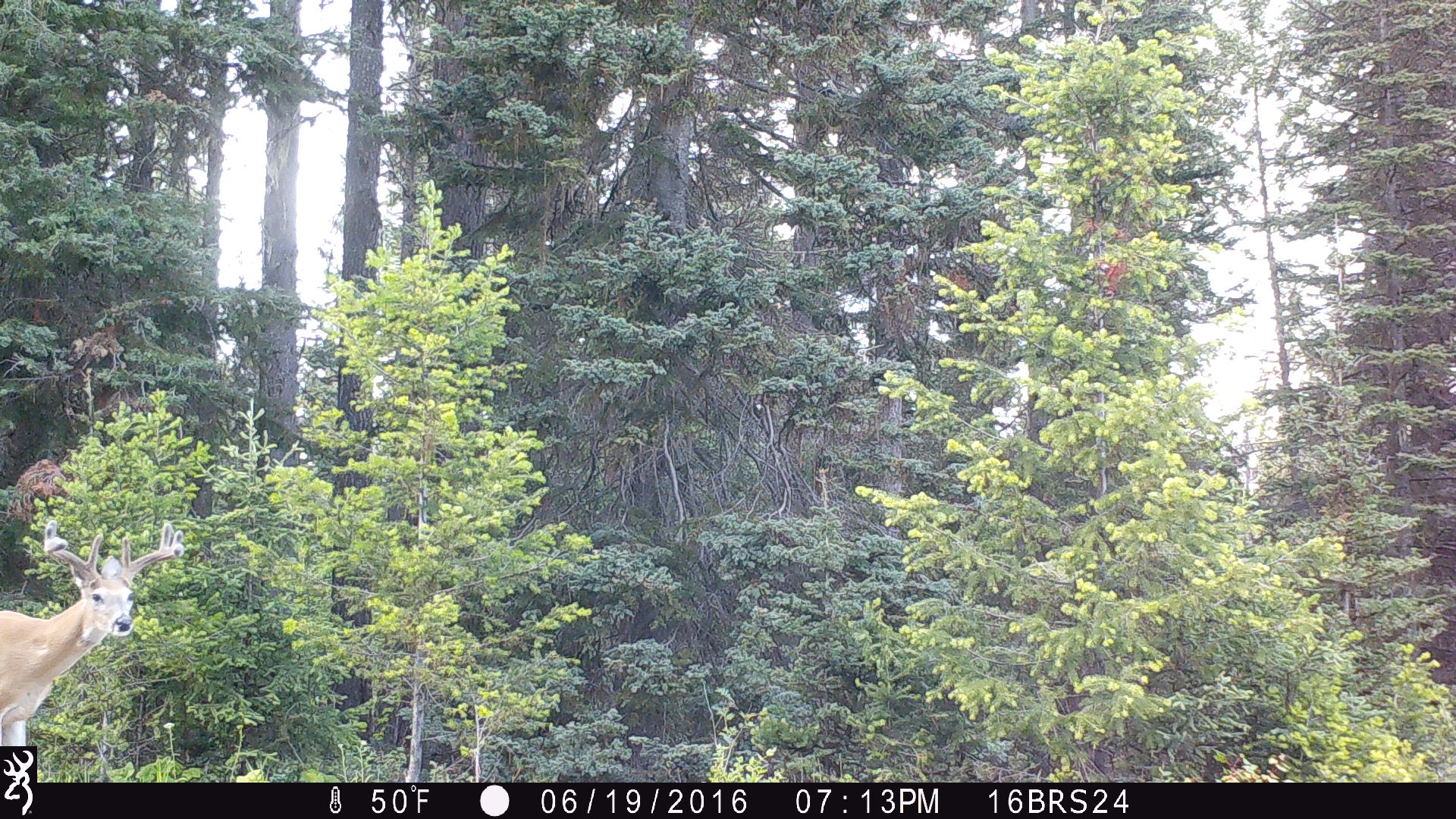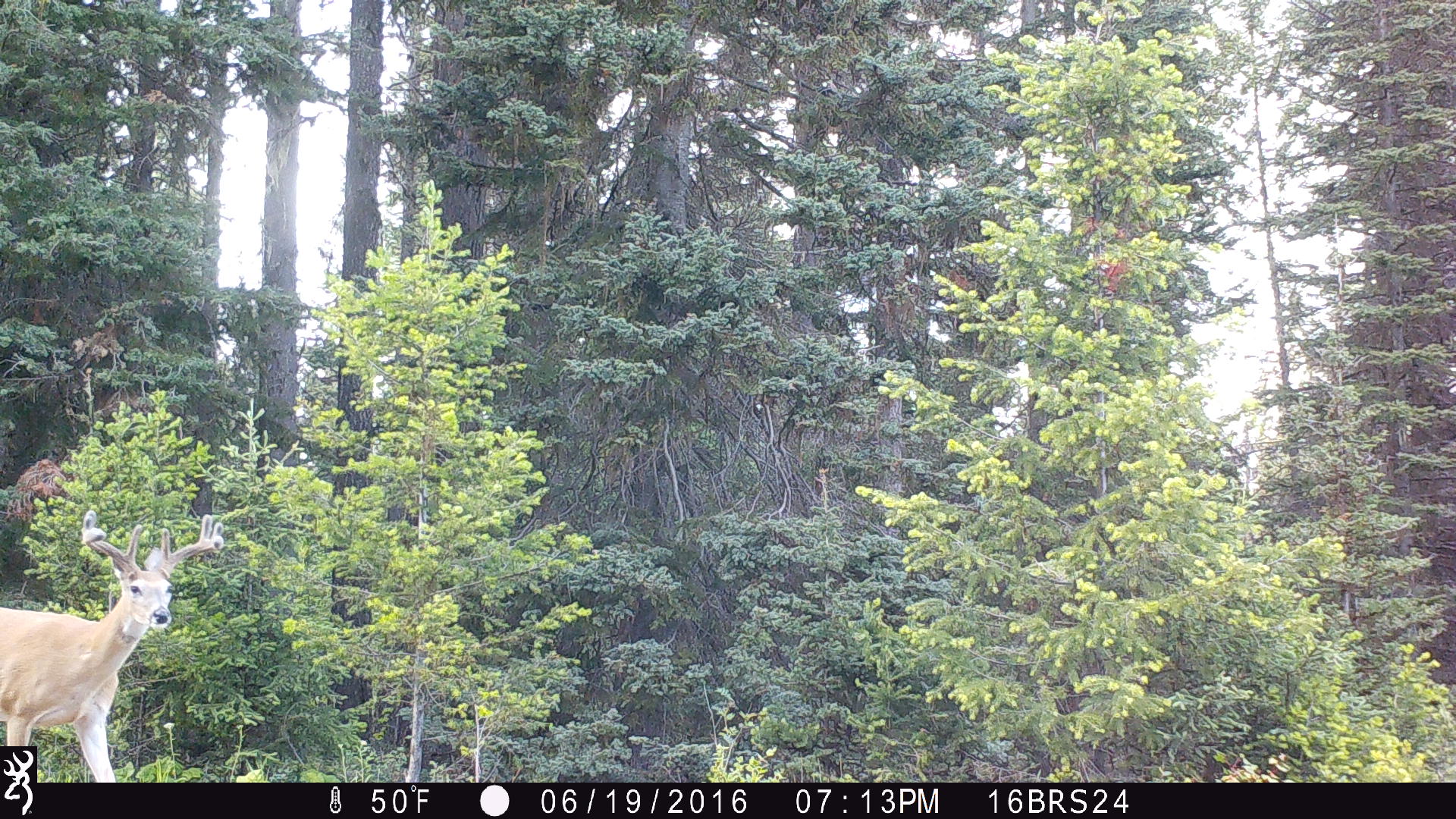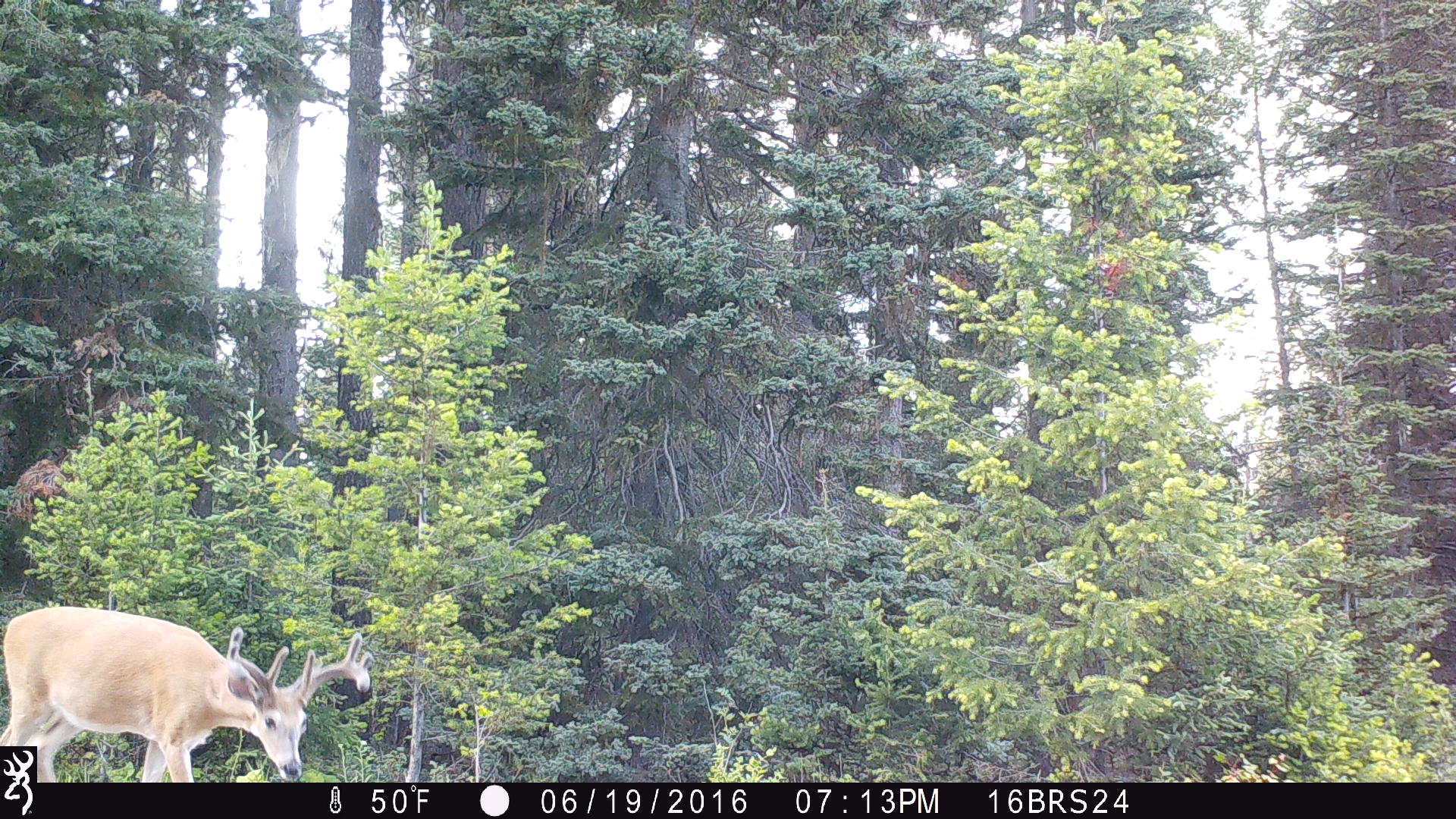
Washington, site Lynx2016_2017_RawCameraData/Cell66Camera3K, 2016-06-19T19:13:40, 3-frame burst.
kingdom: Animalia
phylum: Chordata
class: Mammalia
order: Artiodactyla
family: Cervidae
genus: Odocoileus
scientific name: Odocoileus virginianus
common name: white-tailed deer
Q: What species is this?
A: Odocoileus virginianus (white-tailed deer).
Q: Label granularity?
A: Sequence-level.